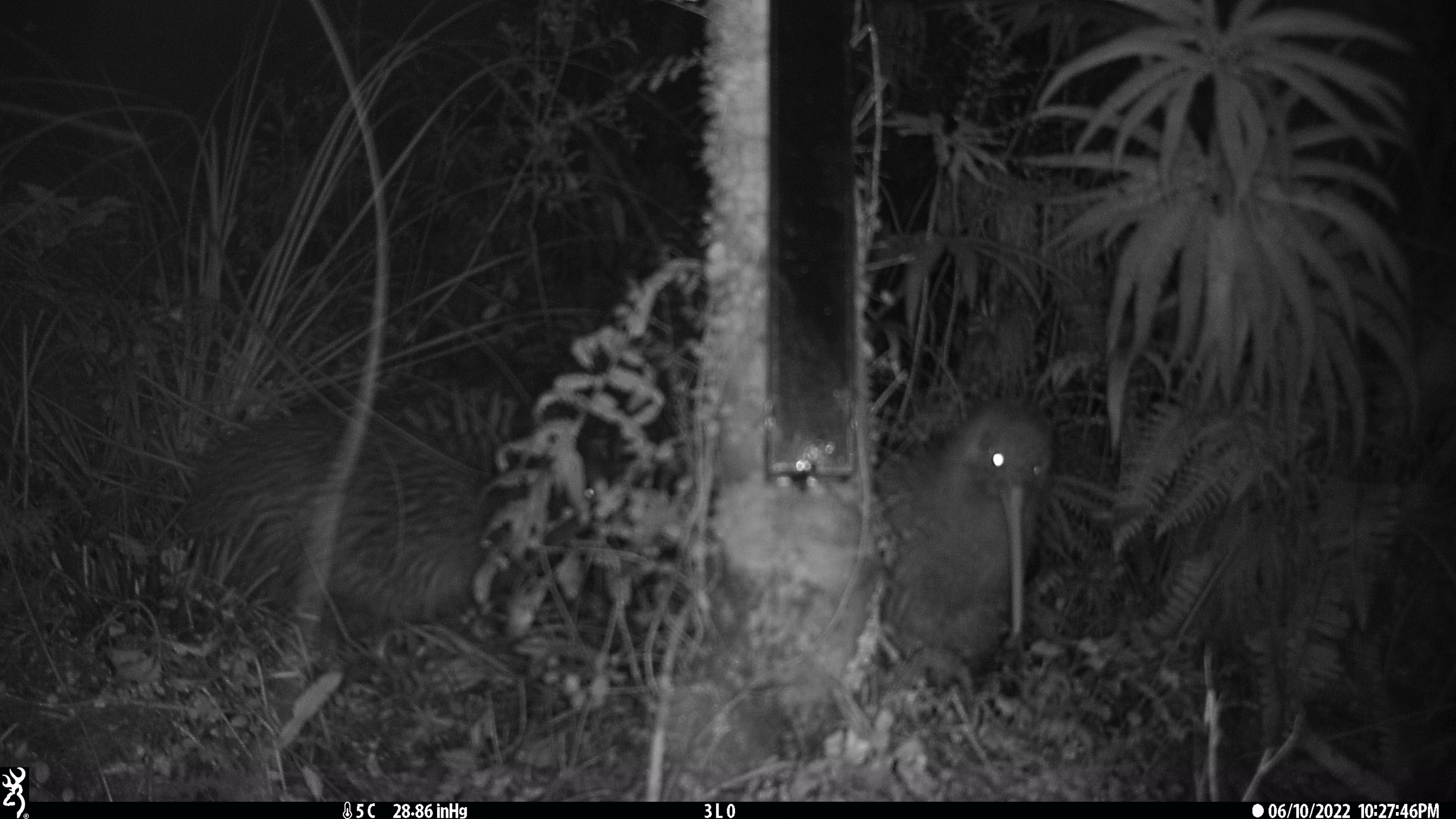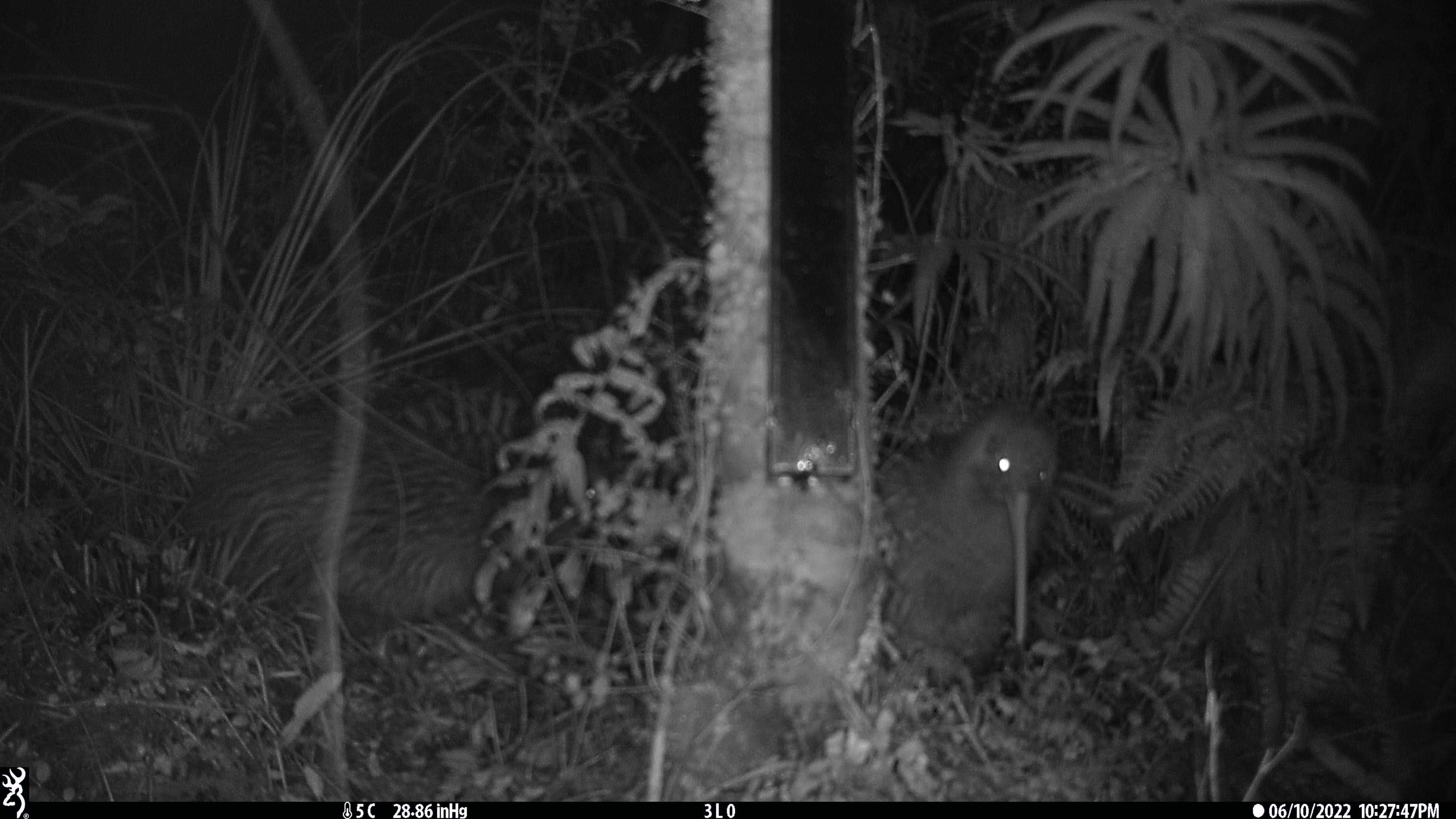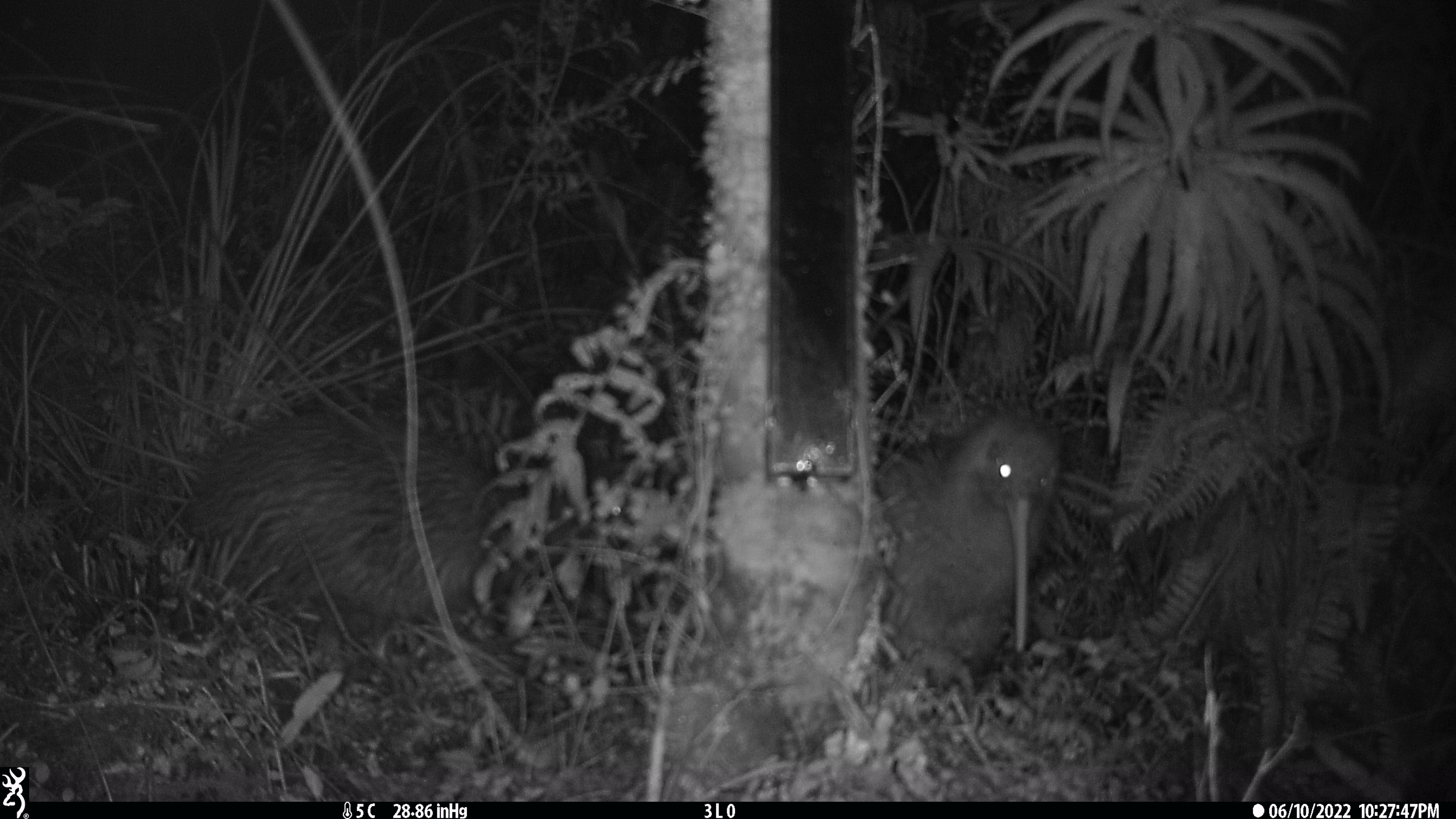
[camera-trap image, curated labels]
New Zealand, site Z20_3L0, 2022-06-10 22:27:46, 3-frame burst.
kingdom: Animalia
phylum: Chordata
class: Aves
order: Apterygiformes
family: Apterygidae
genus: Apteryx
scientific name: Apteryx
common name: kiwi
Kiwi (Apteryx).